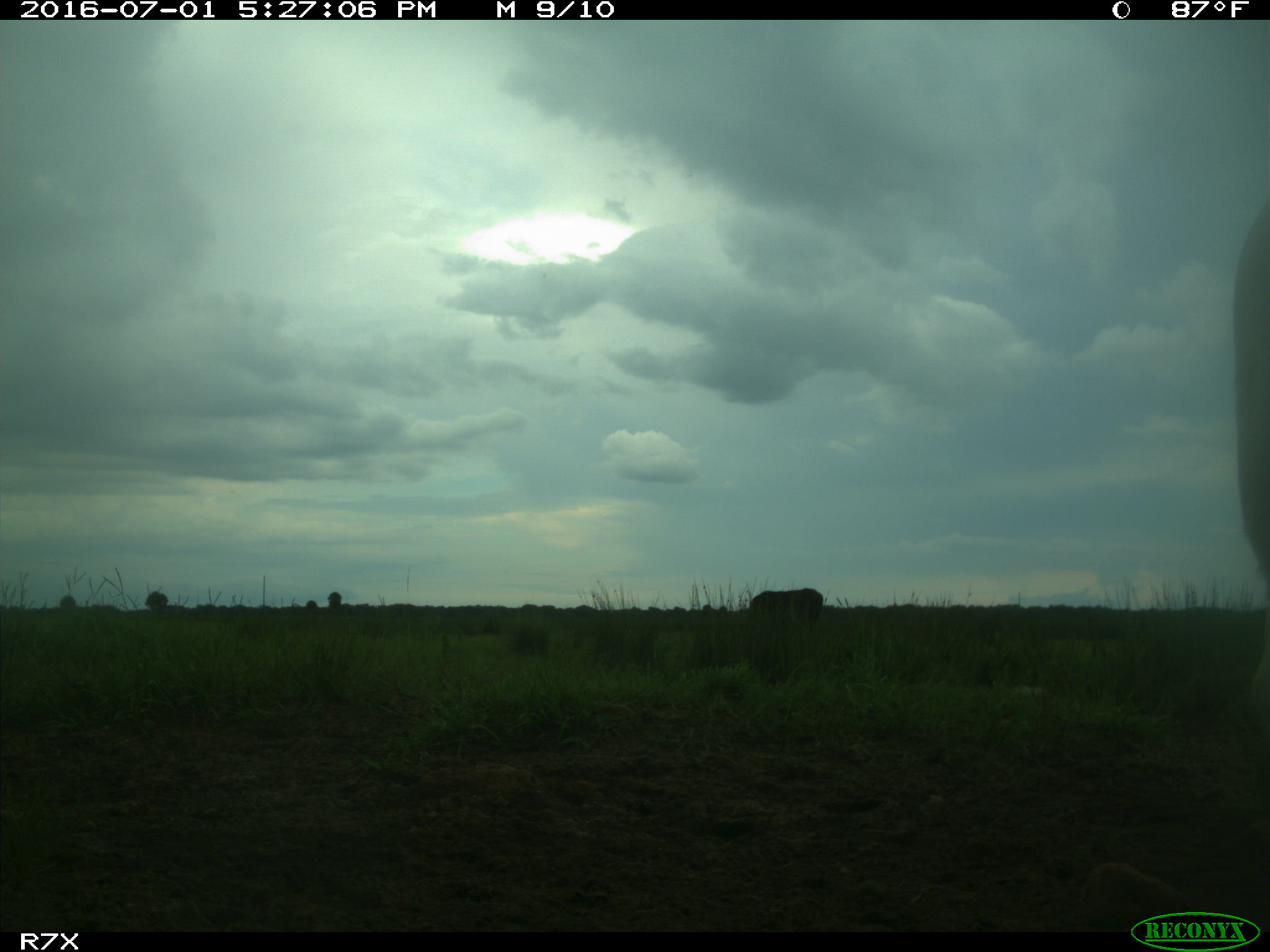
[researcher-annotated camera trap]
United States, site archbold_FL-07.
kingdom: Animalia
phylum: Chordata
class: Mammalia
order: Artiodactyla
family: Bovidae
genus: Bos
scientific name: Bos taurus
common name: domestic cow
Bos taurus (domestic cow).